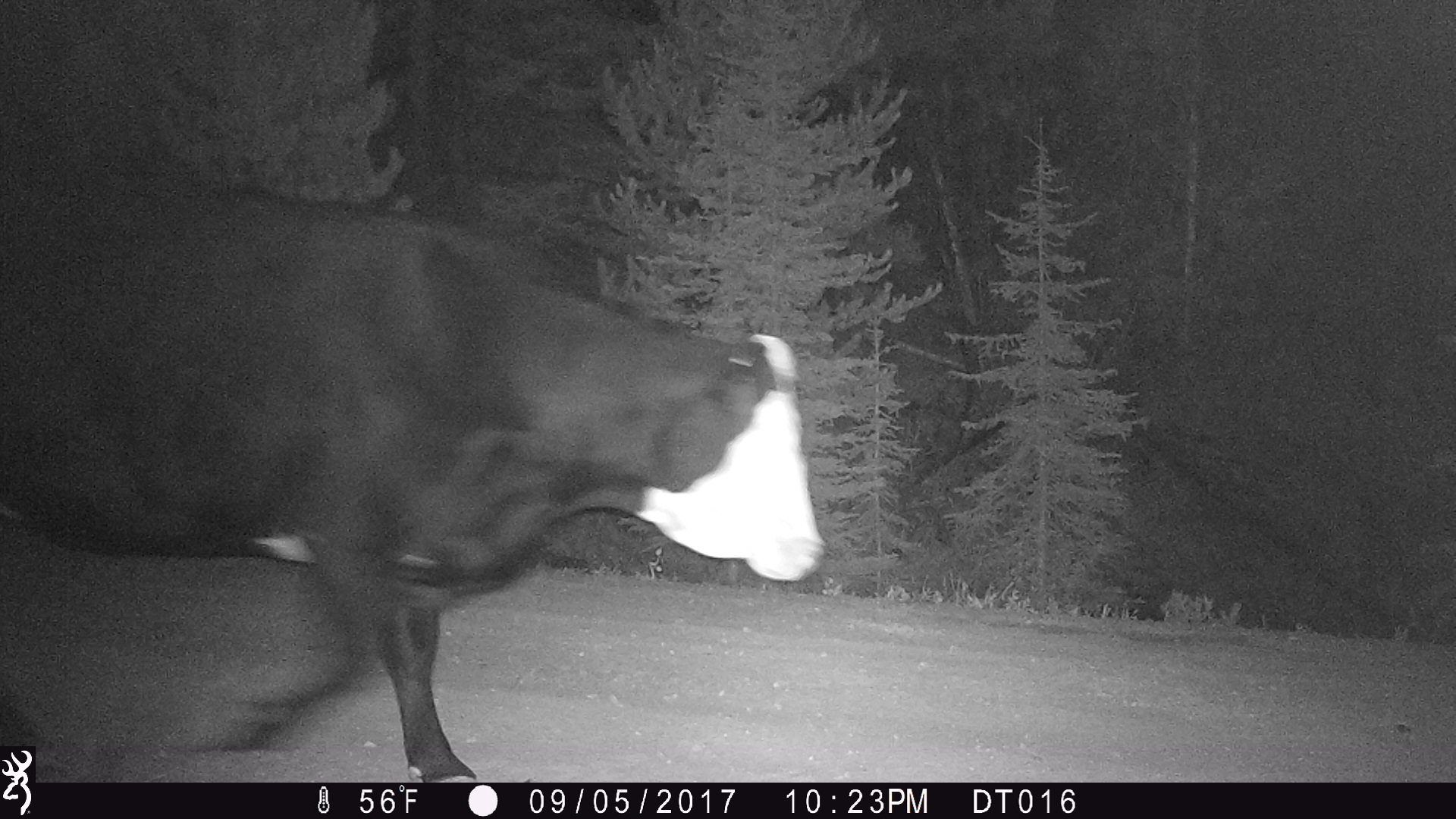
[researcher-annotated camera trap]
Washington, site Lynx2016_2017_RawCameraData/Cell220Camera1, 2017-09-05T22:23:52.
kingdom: Animalia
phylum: Chordata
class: Mammalia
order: Artiodactyla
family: Bovidae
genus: Bos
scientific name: Bos taurus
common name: domestic cattle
Domestic cattle (Bos taurus). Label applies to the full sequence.